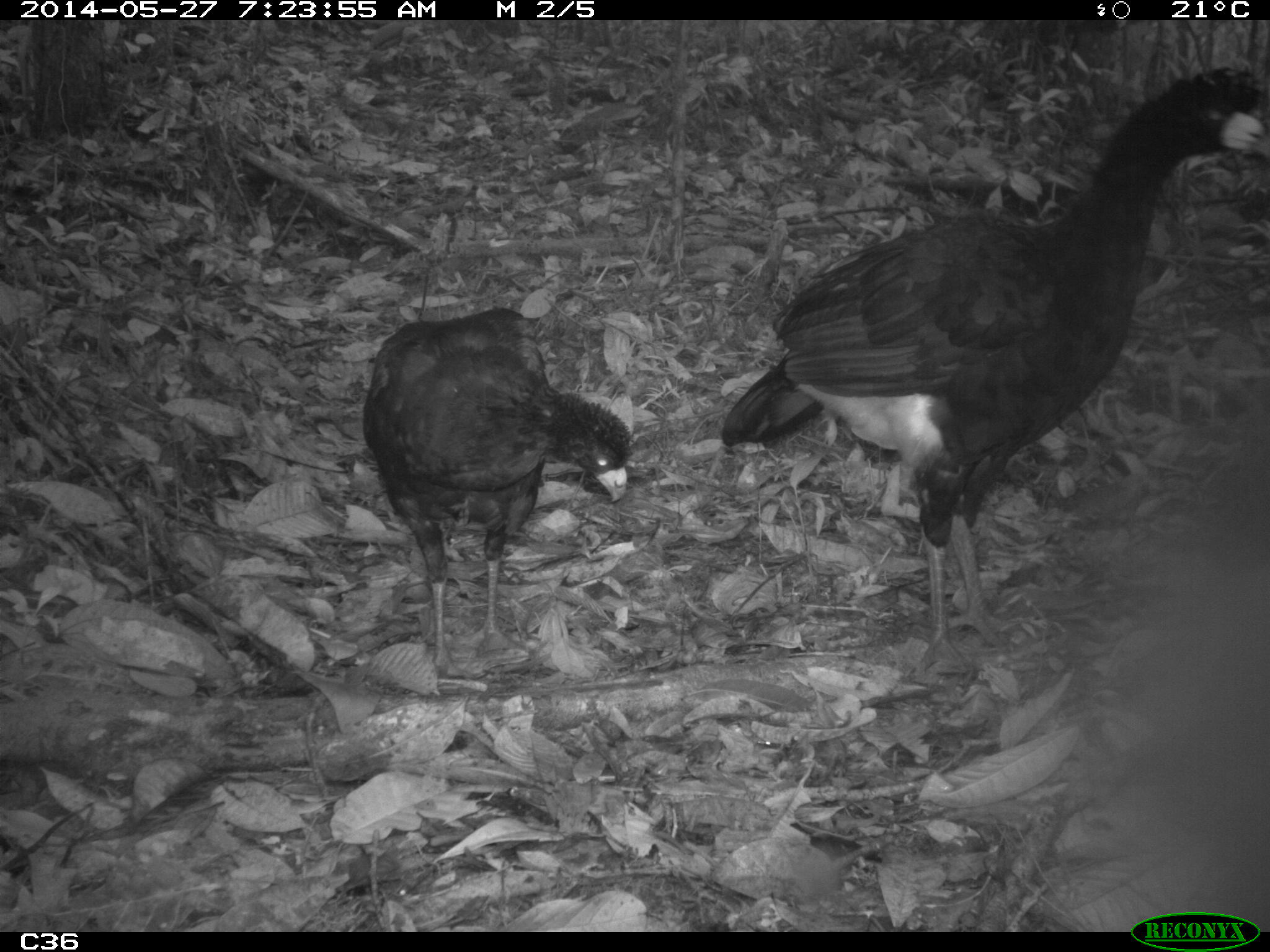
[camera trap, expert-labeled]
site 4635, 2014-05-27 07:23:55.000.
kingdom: Animalia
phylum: Chordata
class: Aves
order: Galliformes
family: Cracidae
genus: Crax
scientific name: Crax alector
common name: black curassow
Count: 2.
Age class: adult.